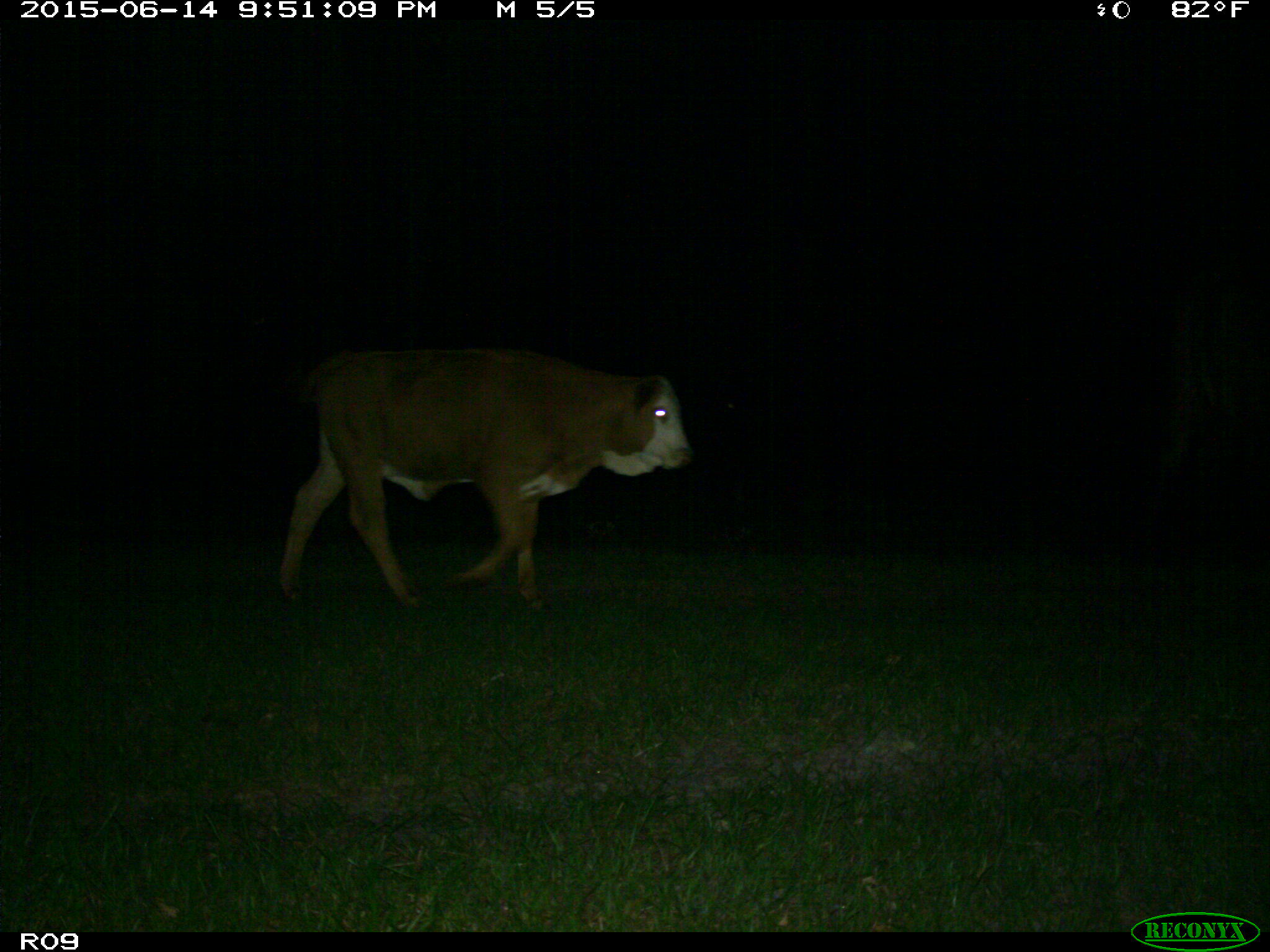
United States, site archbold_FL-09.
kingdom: Animalia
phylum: Chordata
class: Mammalia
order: Artiodactyla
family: Bovidae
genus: Bos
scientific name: Bos taurus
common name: domestic cow